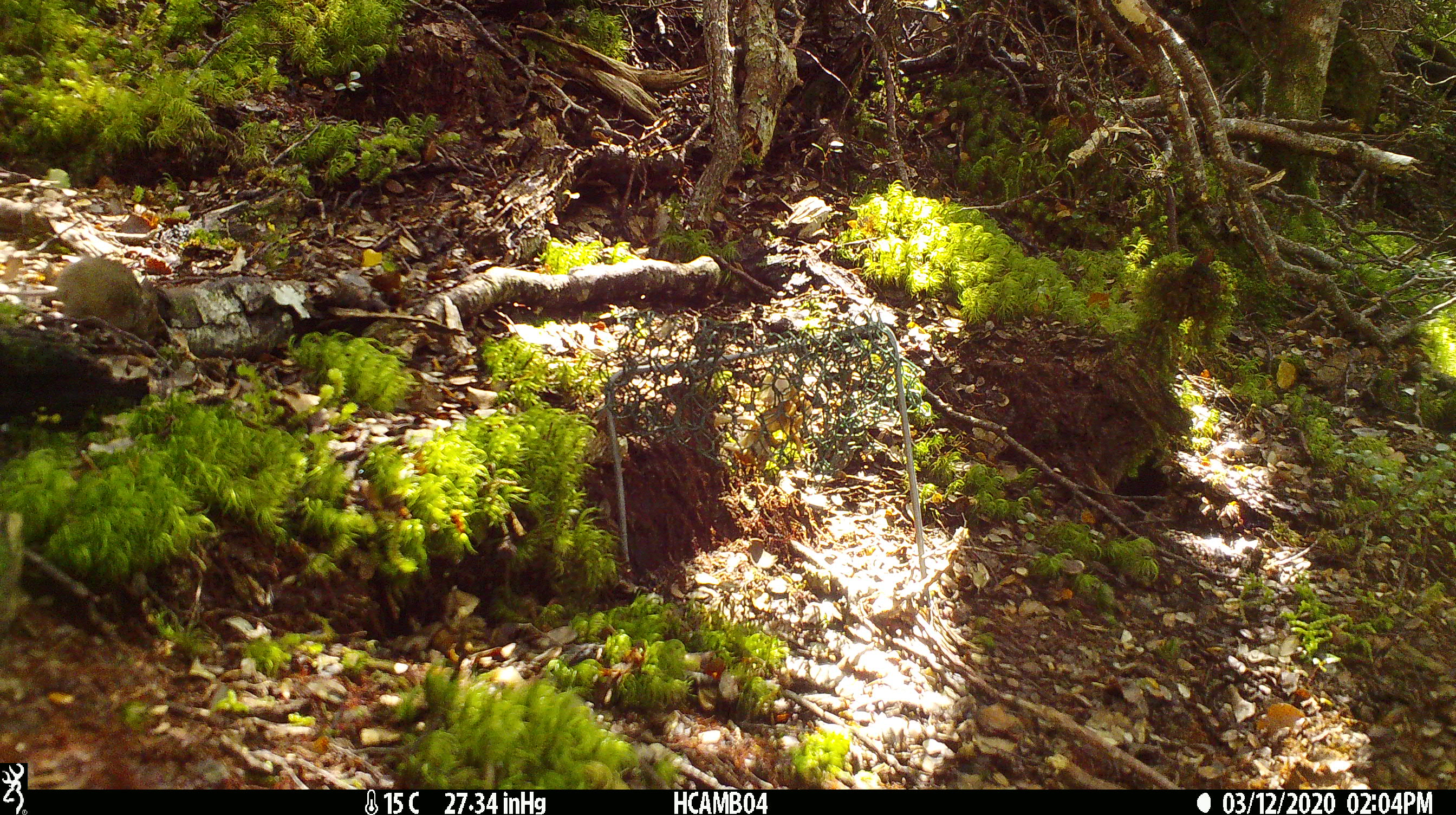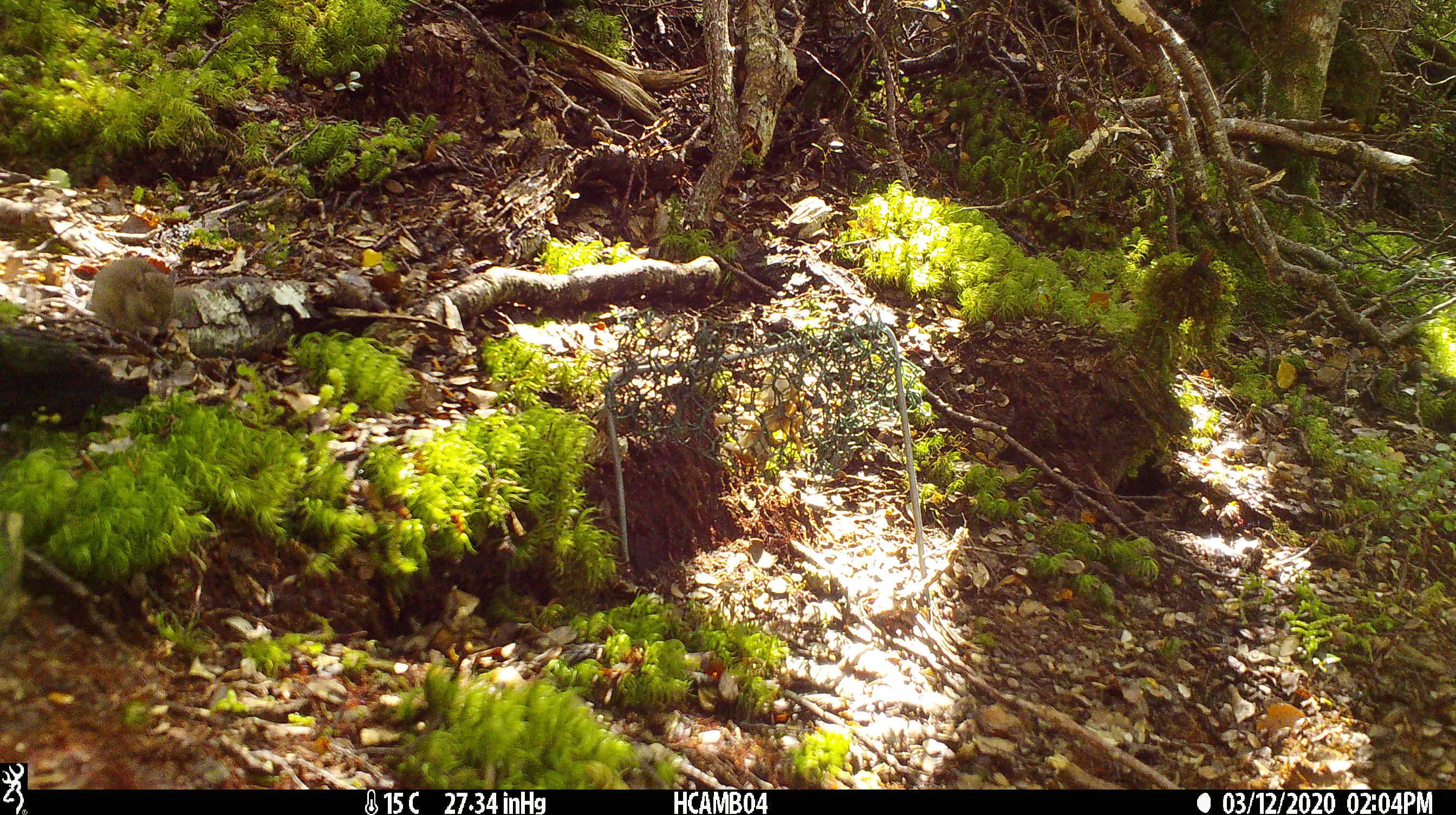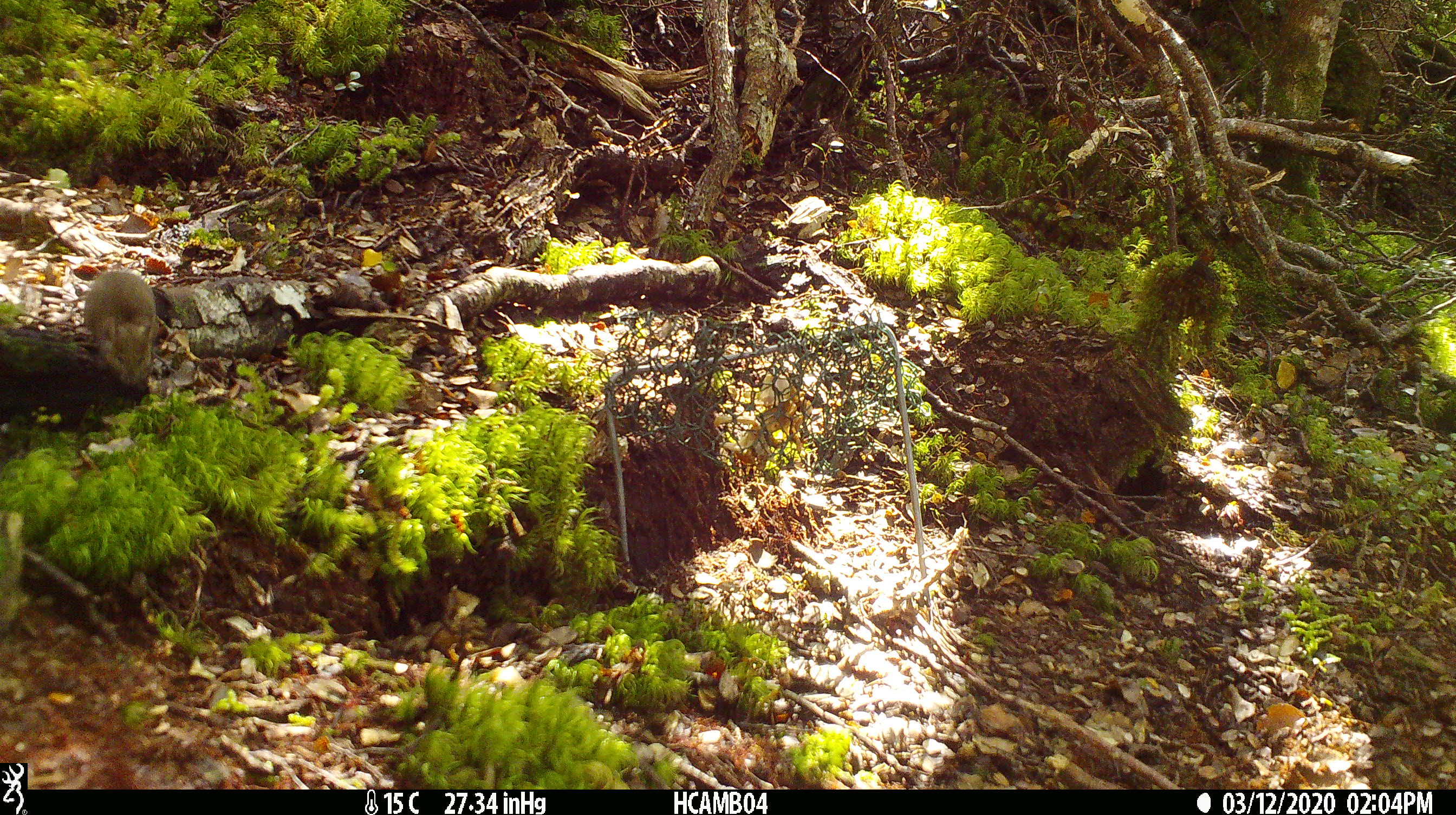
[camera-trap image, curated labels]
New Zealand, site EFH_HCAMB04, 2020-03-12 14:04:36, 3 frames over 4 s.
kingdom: Animalia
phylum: Chordata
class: Mammalia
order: Rodentia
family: Muridae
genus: Mus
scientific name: Mus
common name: mouse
Mouse (Mus).